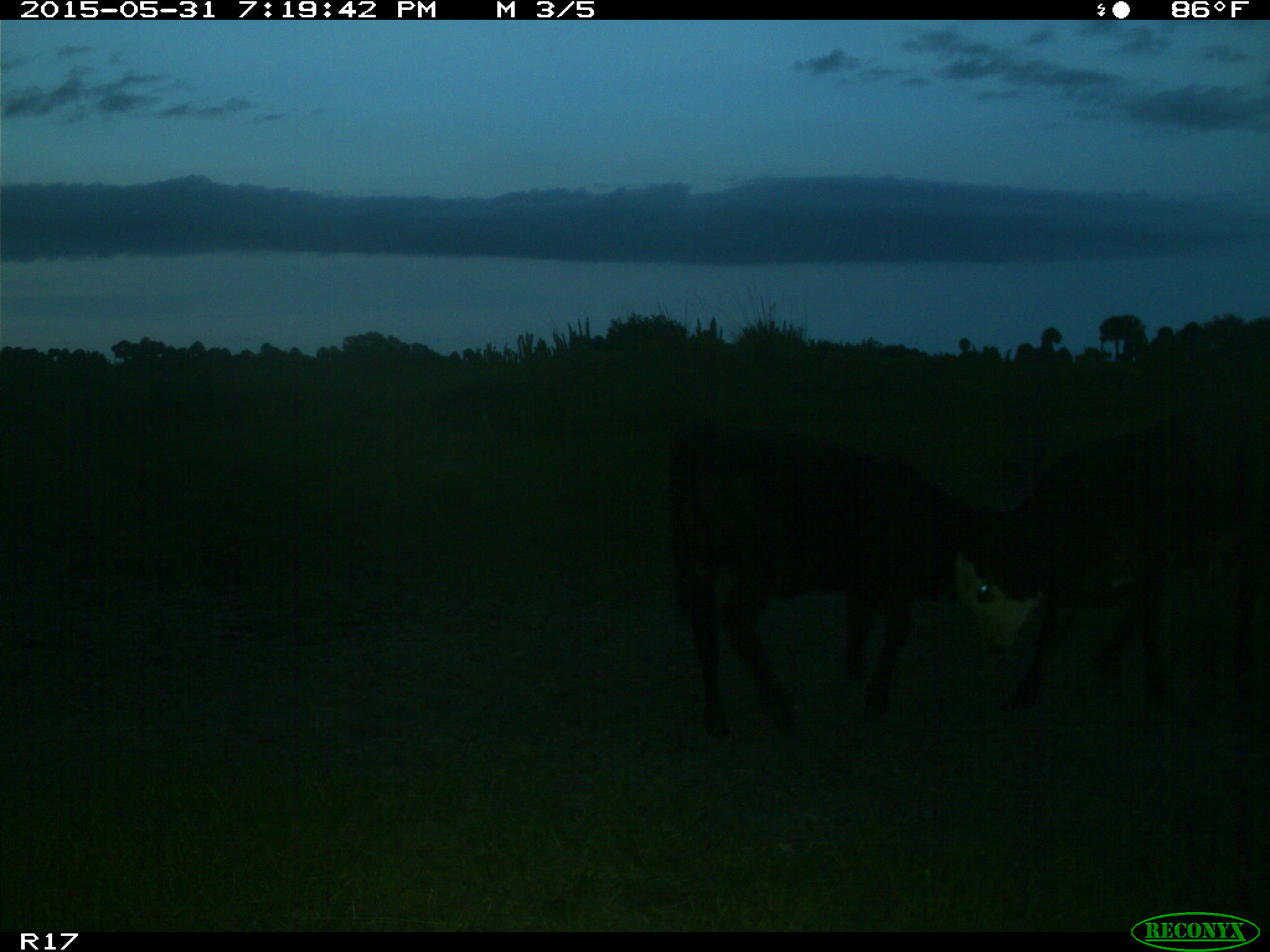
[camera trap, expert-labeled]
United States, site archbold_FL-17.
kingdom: Animalia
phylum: Chordata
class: Mammalia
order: Artiodactyla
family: Bovidae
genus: Bos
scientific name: Bos taurus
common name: domestic cow